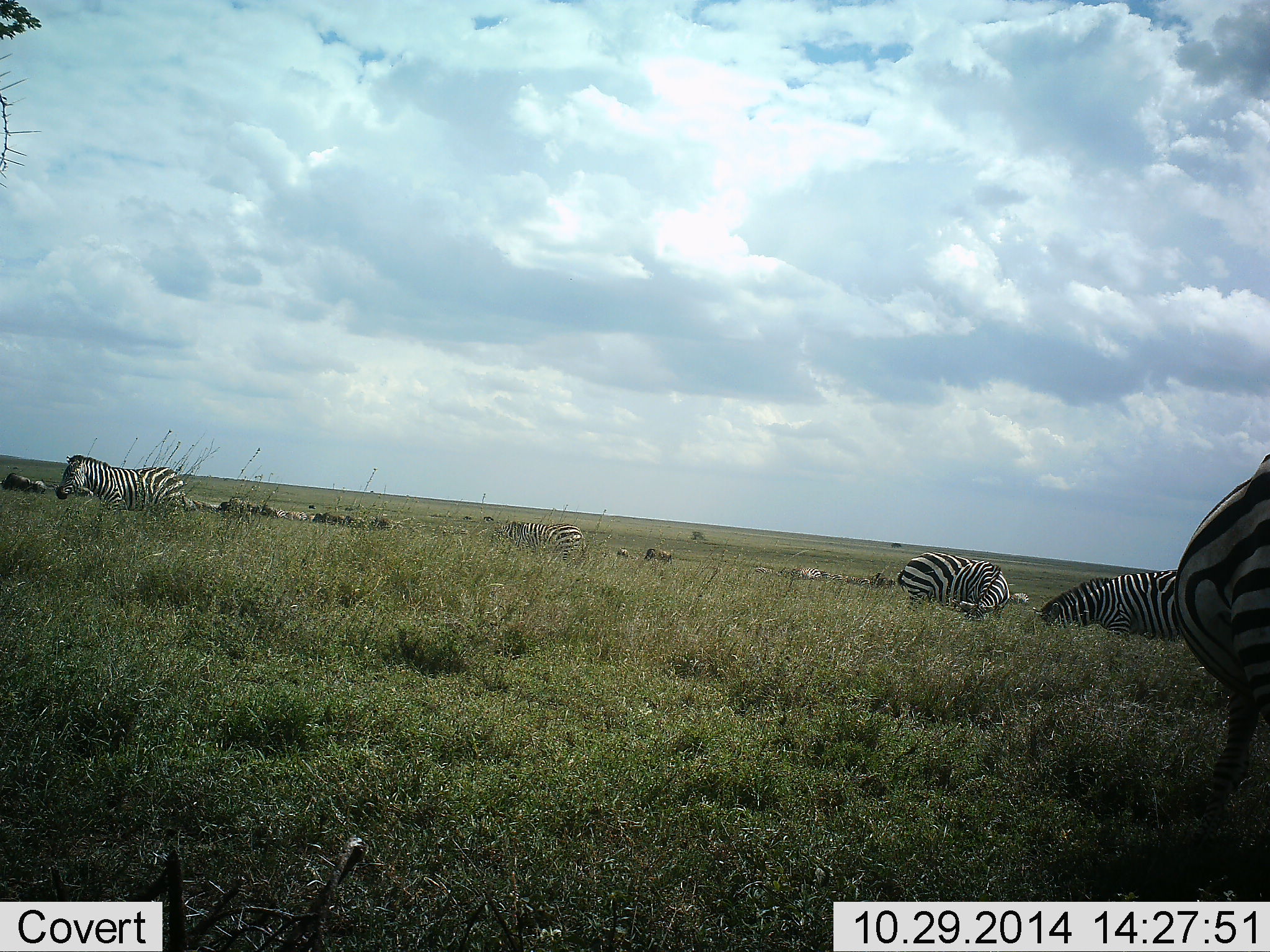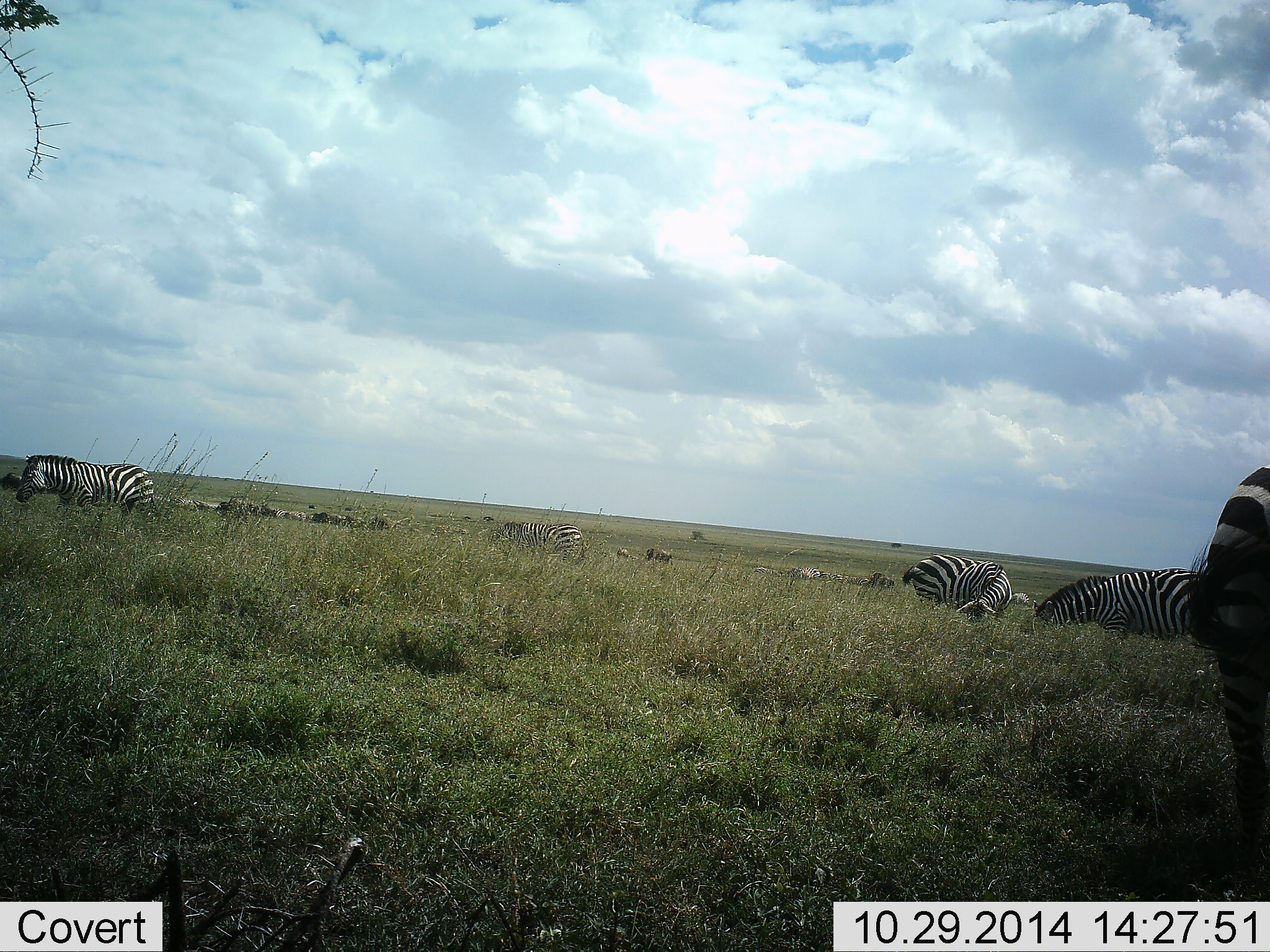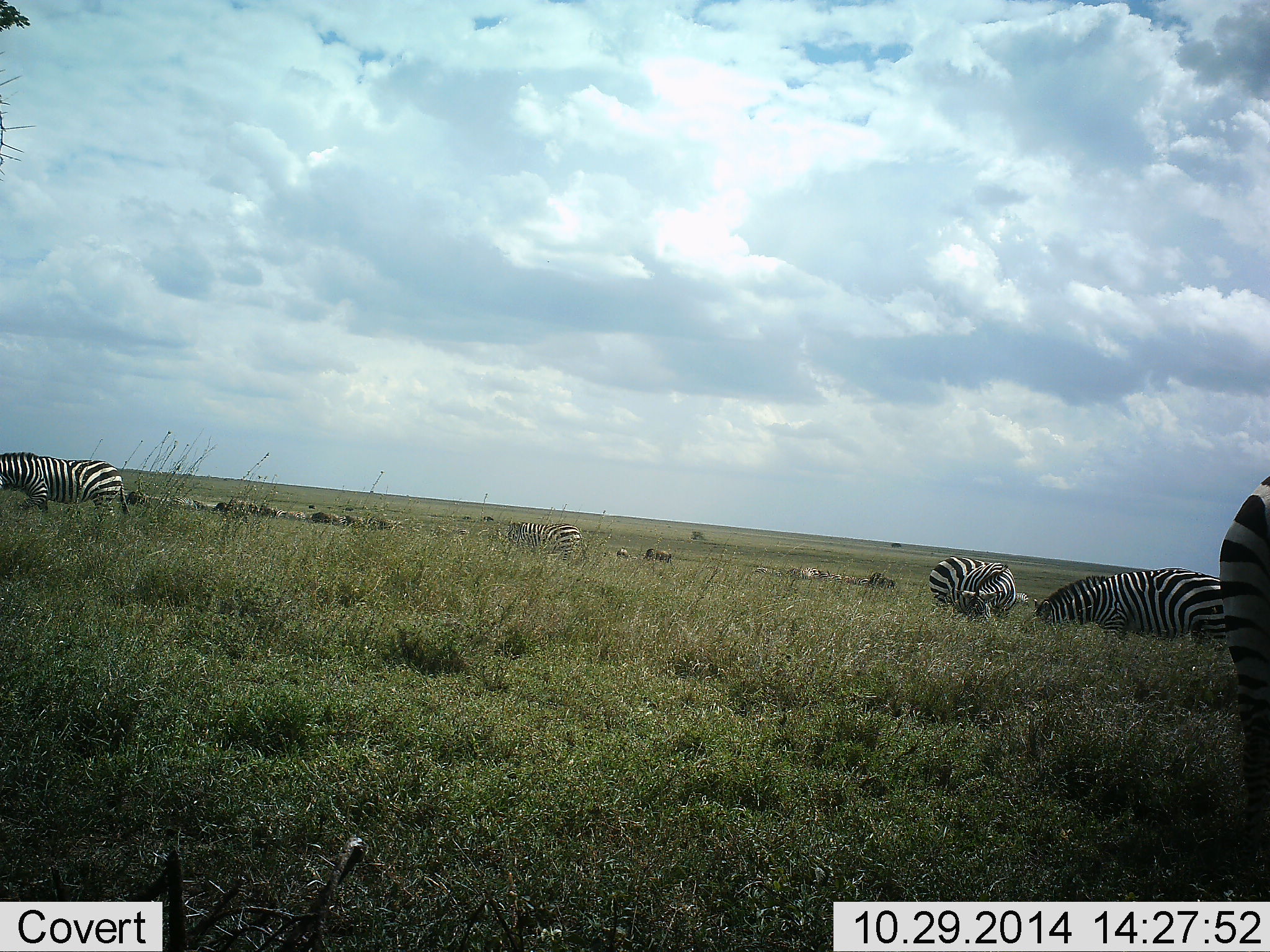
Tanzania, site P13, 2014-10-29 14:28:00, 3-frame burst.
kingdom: Animalia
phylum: Chordata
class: Mammalia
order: Perissodactyla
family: Equidae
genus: Equus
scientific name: Equus quagga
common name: plains zebra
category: zebra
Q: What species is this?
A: Zebra (plains zebra) (Equus quagga).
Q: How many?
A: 11-50.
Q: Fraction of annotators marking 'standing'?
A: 80%.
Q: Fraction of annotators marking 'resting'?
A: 40%.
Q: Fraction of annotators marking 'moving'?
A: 70%.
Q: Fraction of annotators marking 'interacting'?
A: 30%.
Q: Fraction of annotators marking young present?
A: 0%.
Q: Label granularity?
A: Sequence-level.